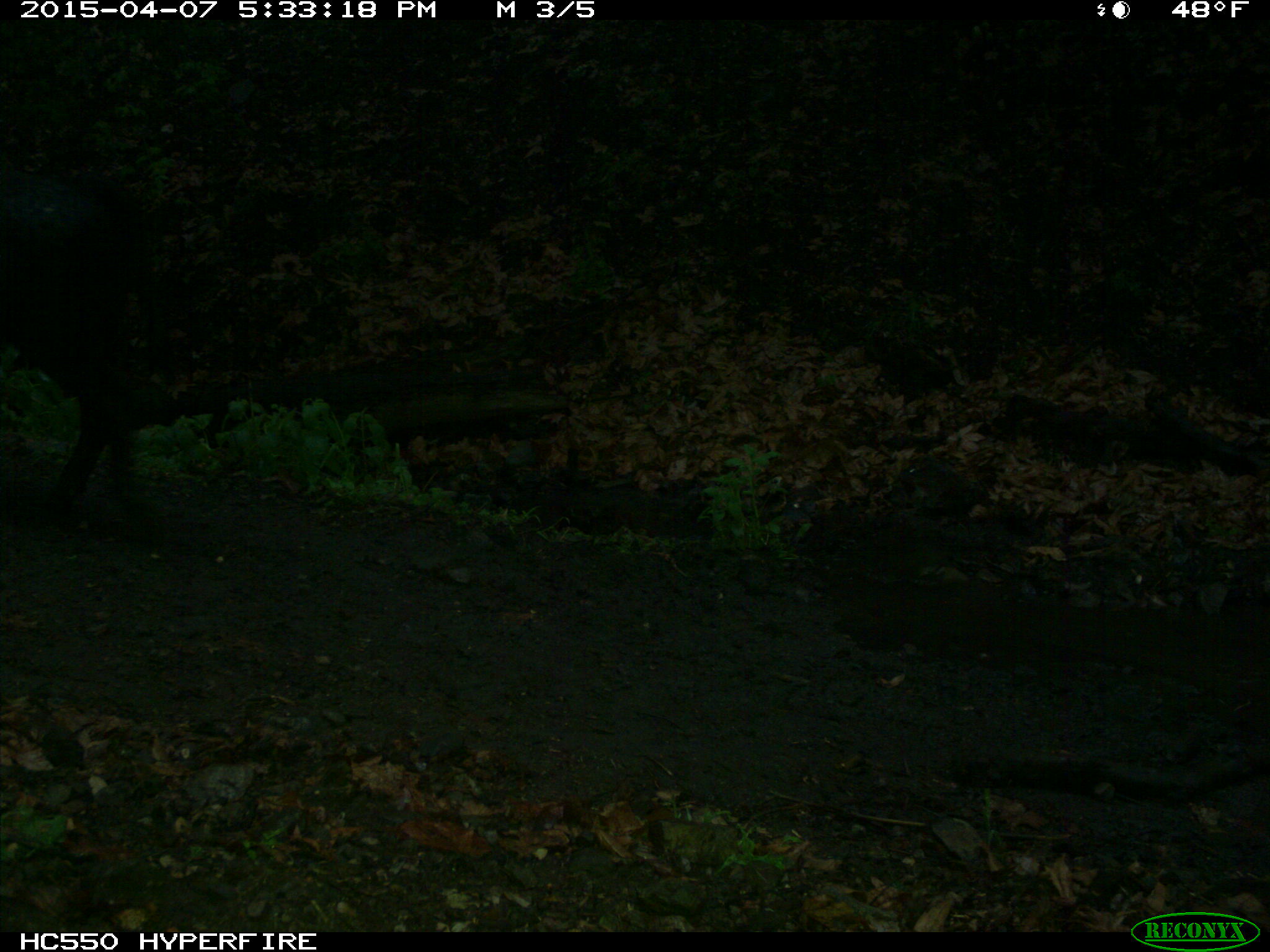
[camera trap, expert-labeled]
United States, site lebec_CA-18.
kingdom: Animalia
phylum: Chordata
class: Mammalia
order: Artiodactyla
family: Bovidae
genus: Bos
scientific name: Bos taurus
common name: domestic cow